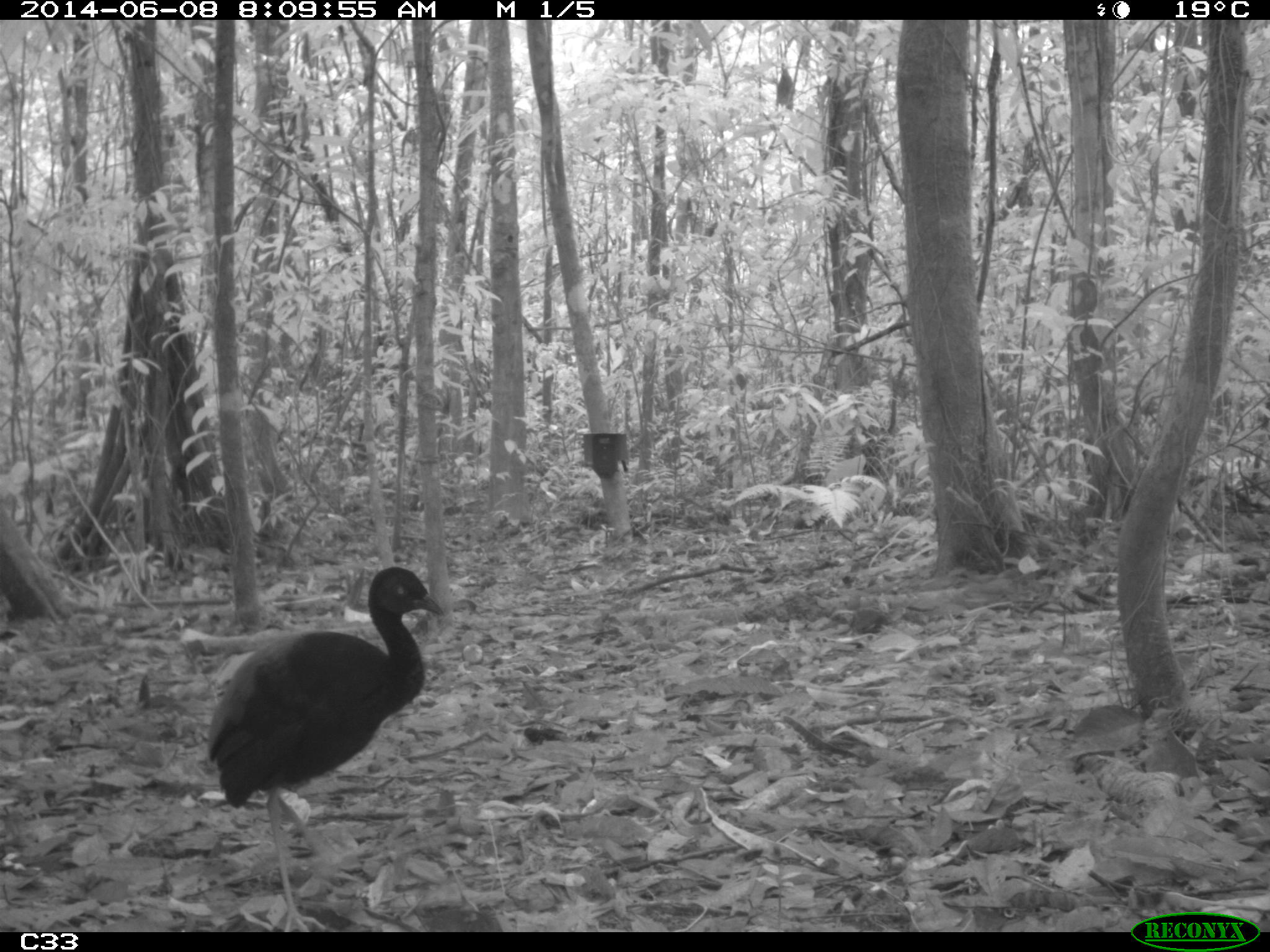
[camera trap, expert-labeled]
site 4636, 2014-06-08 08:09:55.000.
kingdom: Animalia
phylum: Chordata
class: Aves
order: Gruiformes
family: Psophiidae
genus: Psophia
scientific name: Psophia crepitans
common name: gray-winged trumpeter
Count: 2.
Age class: adult.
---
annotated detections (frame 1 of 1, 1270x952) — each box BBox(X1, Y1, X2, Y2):
psophia crepitans: BBox(205, 566, 446, 880)